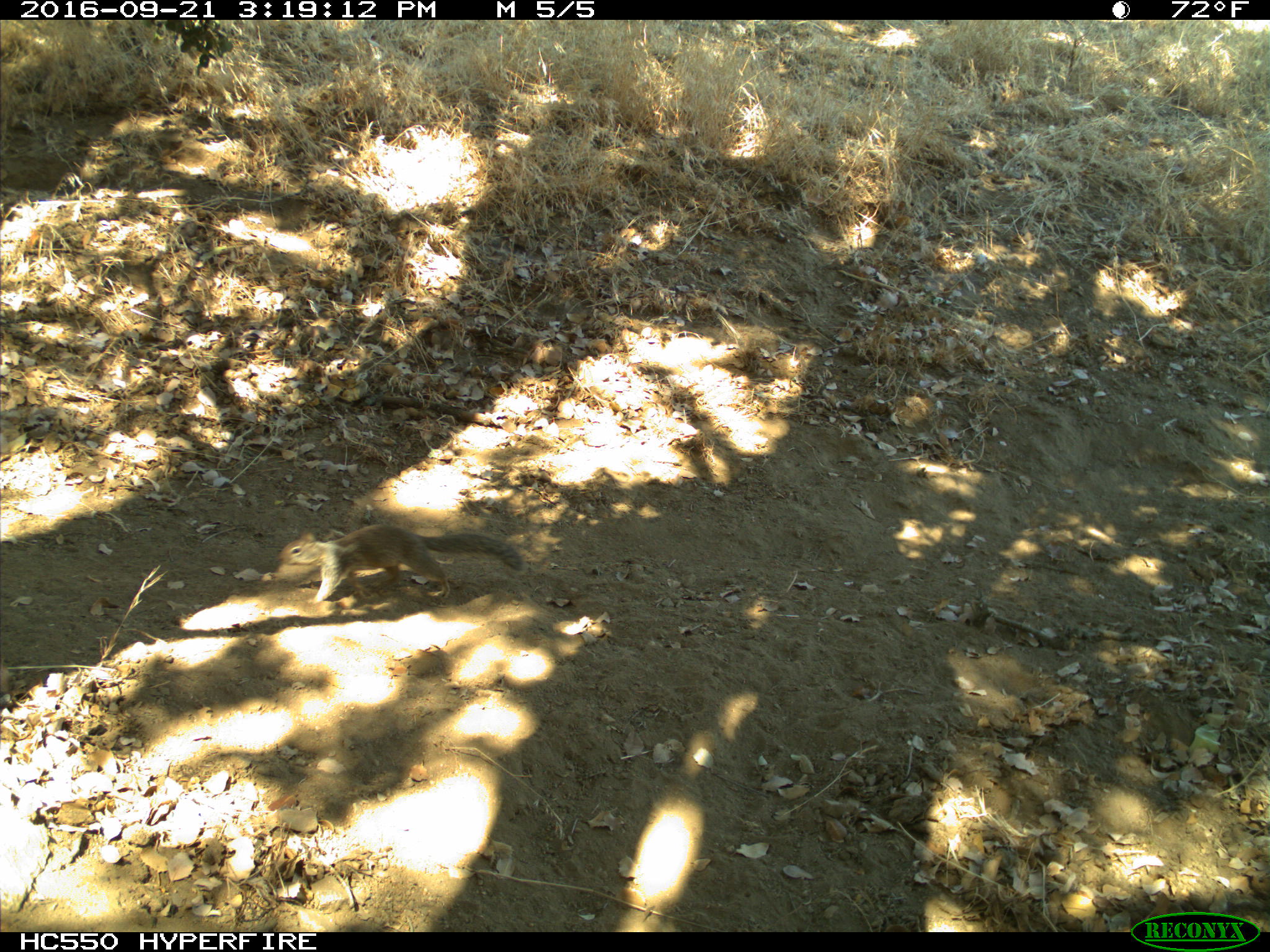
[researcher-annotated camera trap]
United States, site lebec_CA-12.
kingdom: Animalia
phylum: Chordata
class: Mammalia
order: Rodentia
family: Sciuridae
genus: Otospermophilus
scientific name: Otospermophilus beecheyi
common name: california ground squirrel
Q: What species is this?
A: Otospermophilus beecheyi (california ground squirrel).